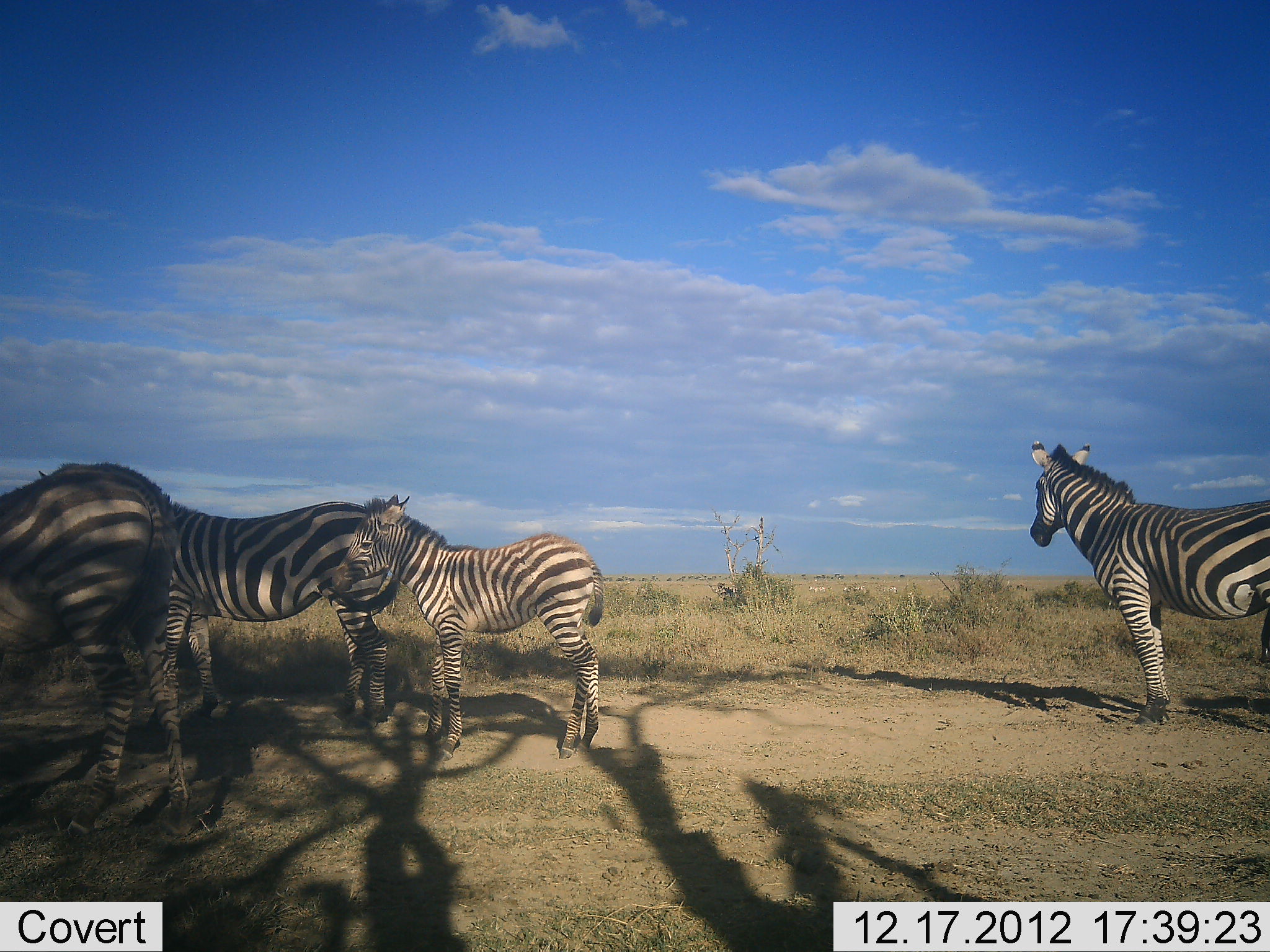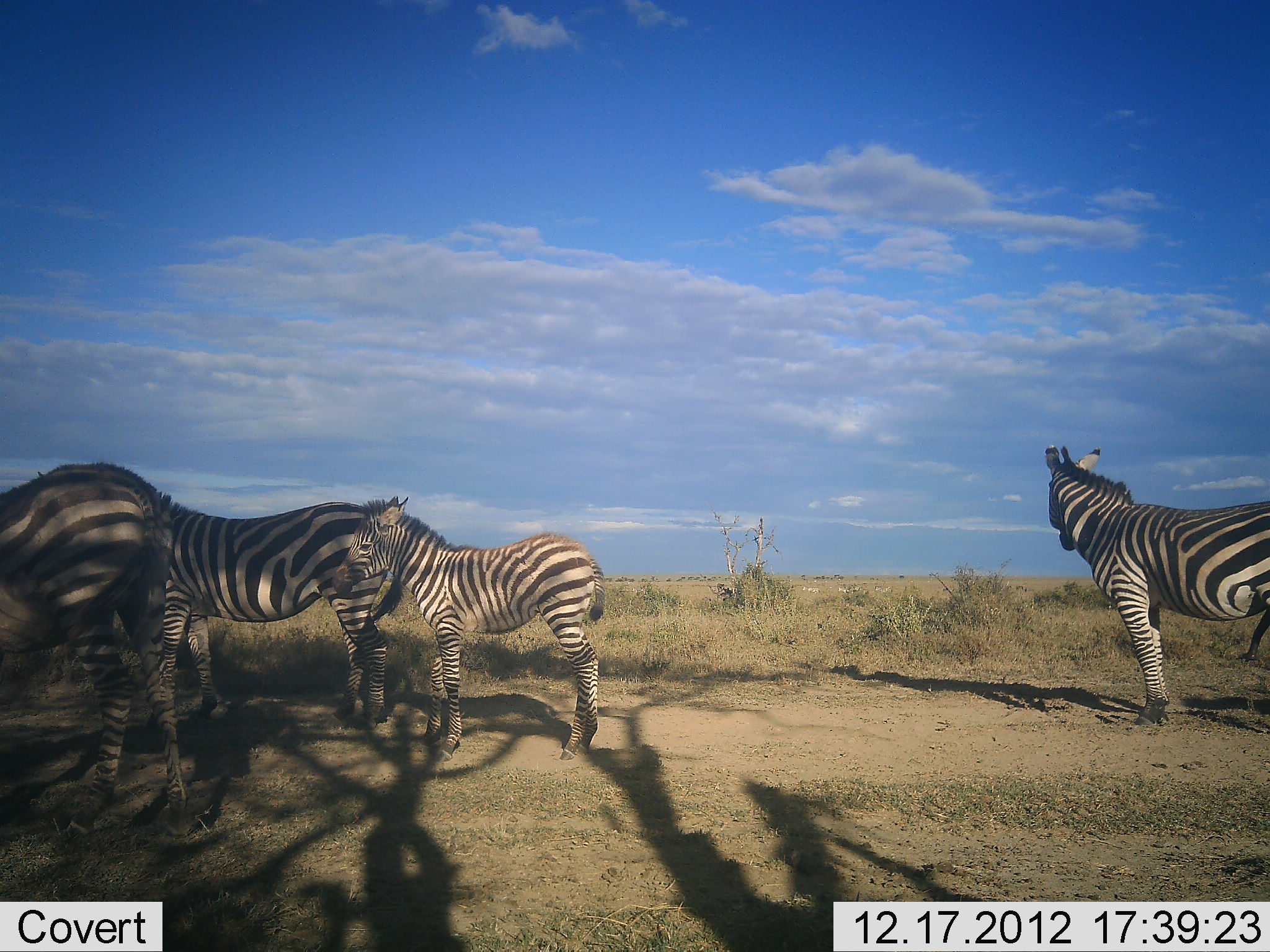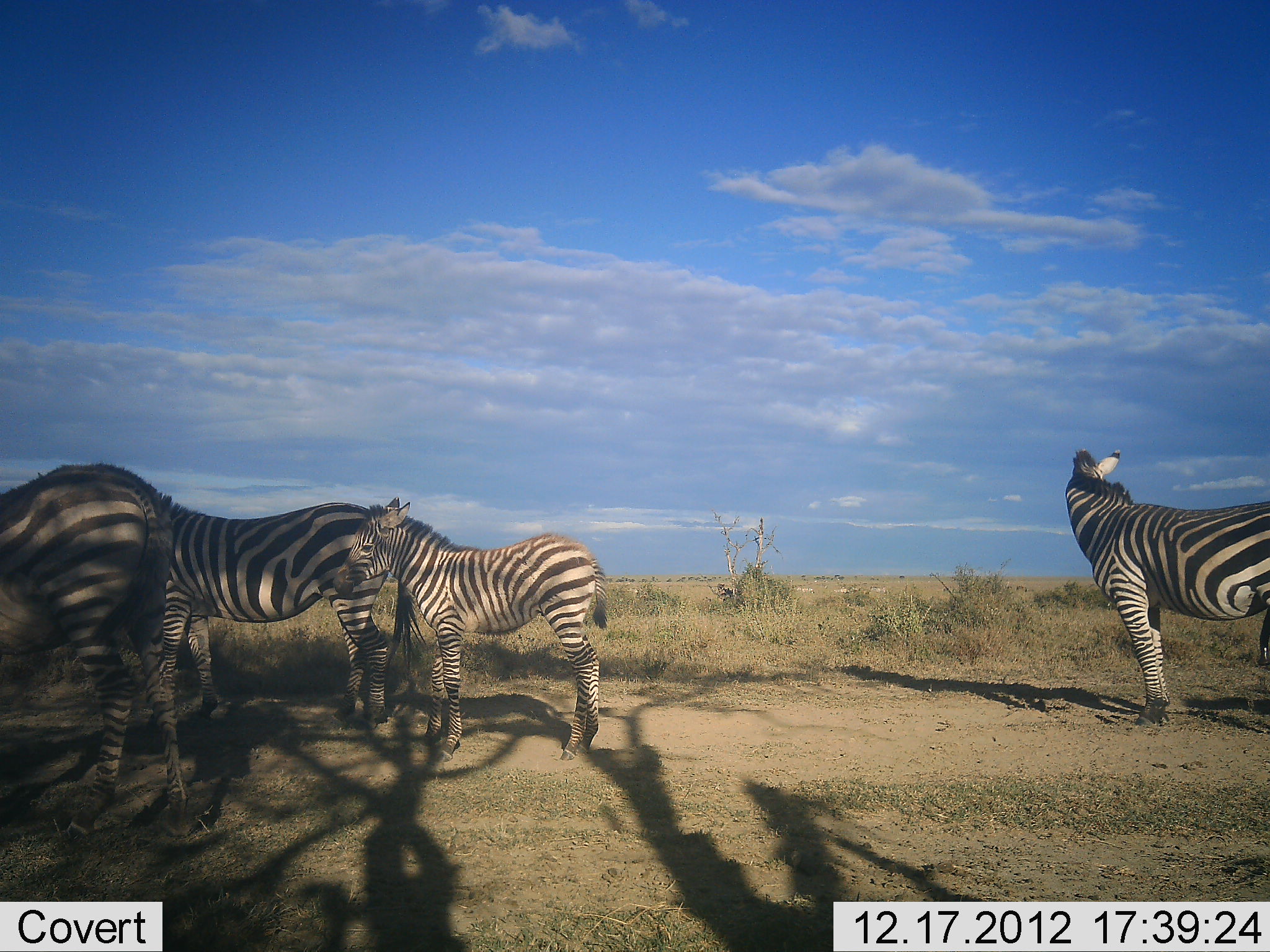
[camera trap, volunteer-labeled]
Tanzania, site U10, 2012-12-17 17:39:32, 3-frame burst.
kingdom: Animalia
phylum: Chordata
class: Mammalia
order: Perissodactyla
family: Equidae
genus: Equus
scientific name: Equus quagga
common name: plains zebra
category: zebra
Zebra (plains zebra) (Equus quagga), count 4. Behavior (volunteer vote fractions): standing 100%, resting 0%, moving 0%, interacting 0%. Young present (vote fraction): 70%. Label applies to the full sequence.